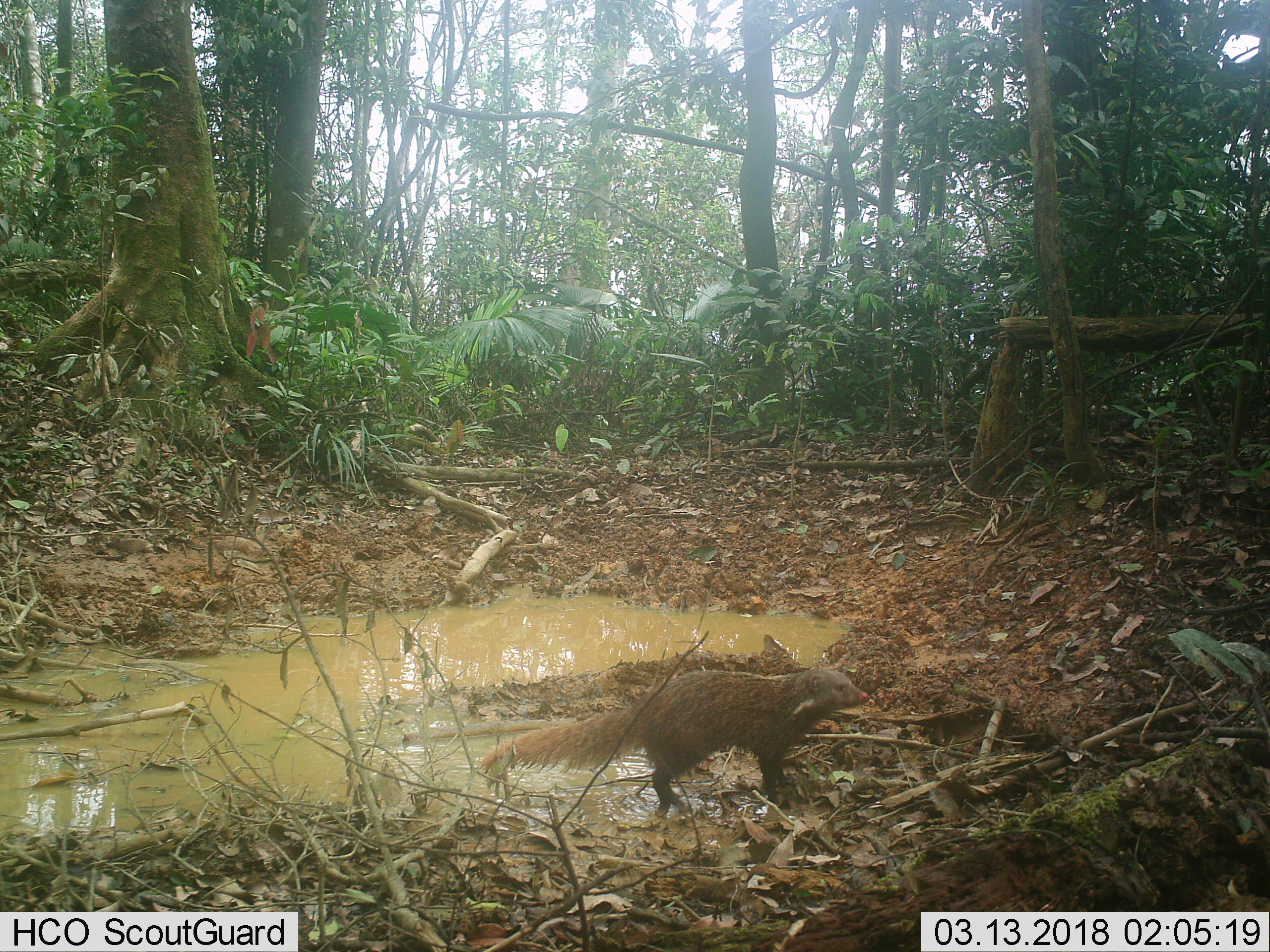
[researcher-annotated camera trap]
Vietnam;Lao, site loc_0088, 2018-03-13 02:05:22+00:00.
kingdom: Animalia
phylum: Chordata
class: Mammalia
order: Carnivora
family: Herpestidae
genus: Urva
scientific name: Urva urva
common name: crab-eating mongoose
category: crab eating mongoose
Crab eating mongoose (crab-eating mongoose) (Urva urva). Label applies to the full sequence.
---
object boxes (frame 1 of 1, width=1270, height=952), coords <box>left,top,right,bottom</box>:
crab eating mongoose: <box>477,665,871,816</box>